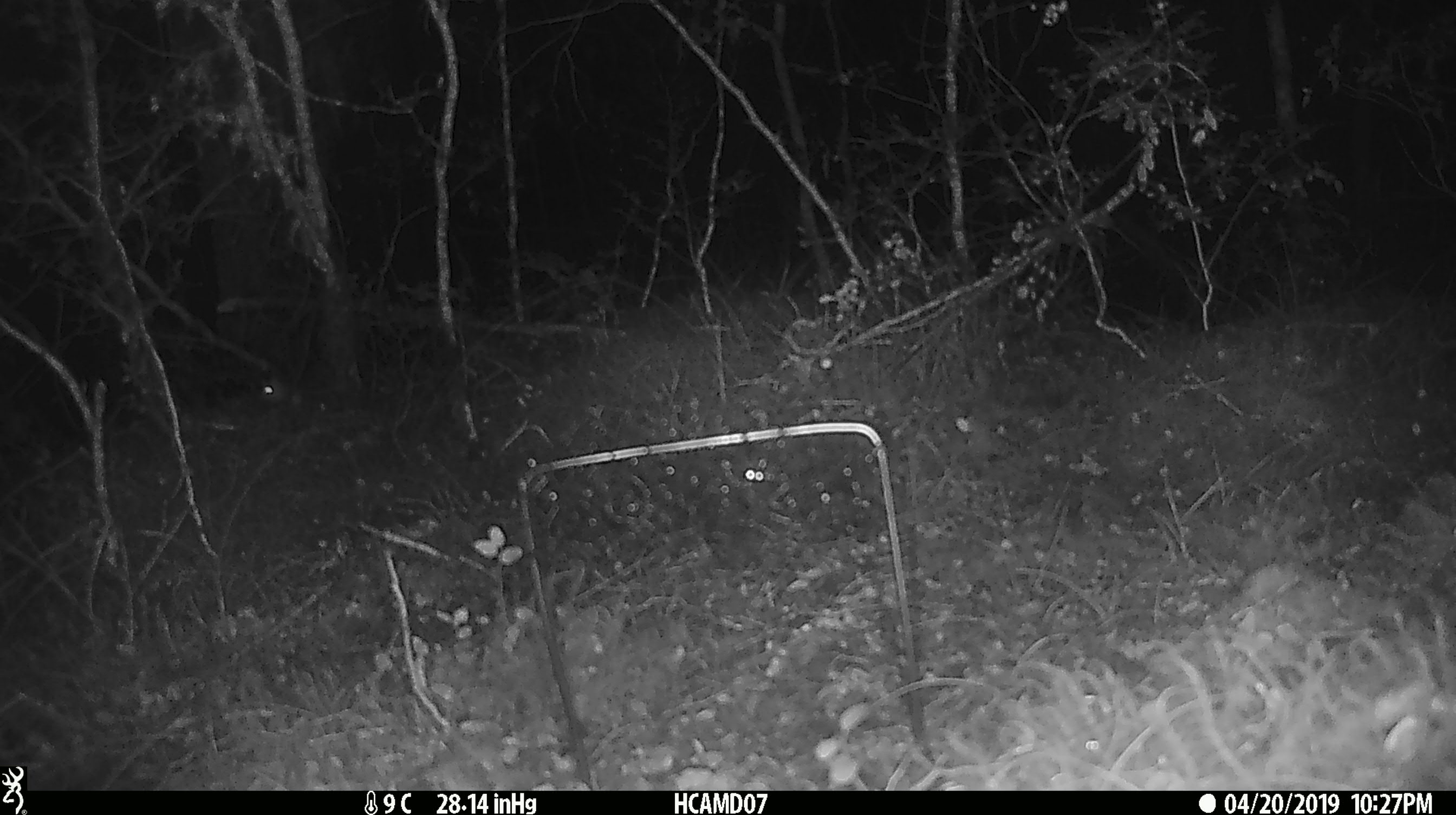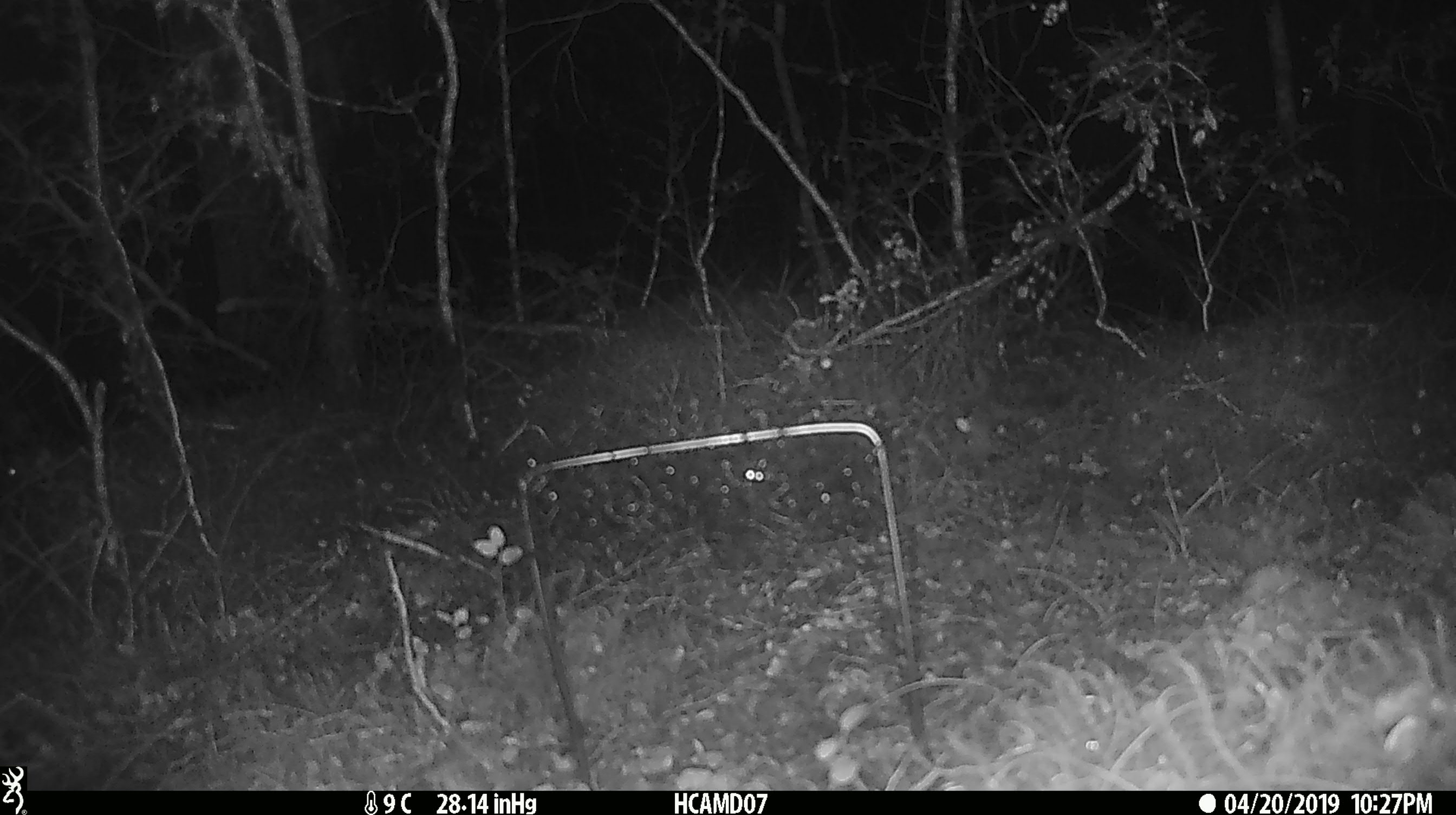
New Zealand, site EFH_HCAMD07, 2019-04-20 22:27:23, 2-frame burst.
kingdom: Animalia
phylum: Chordata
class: Mammalia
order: Rodentia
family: Muridae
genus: Mus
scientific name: Mus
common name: mouse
Mouse (Mus).